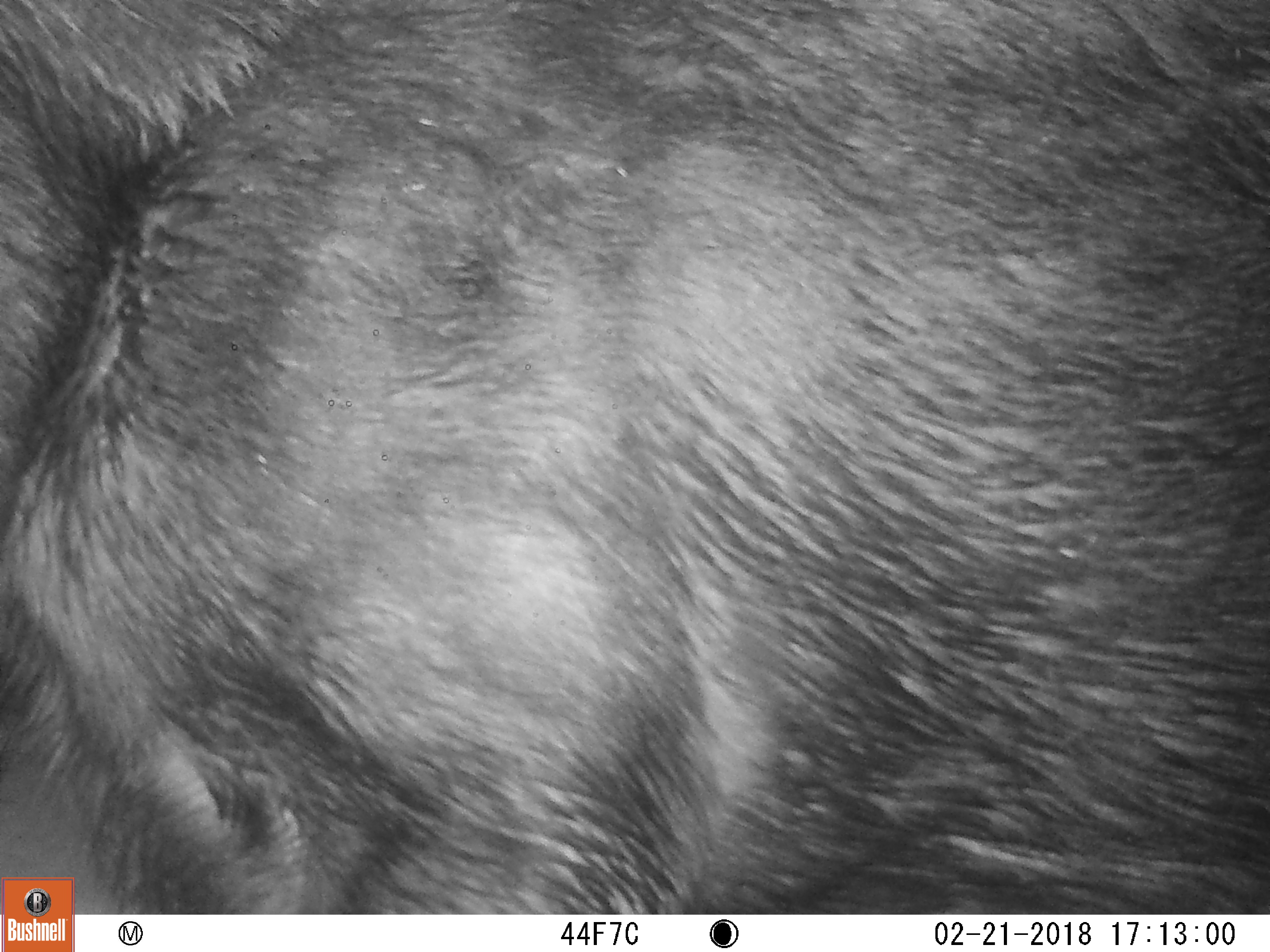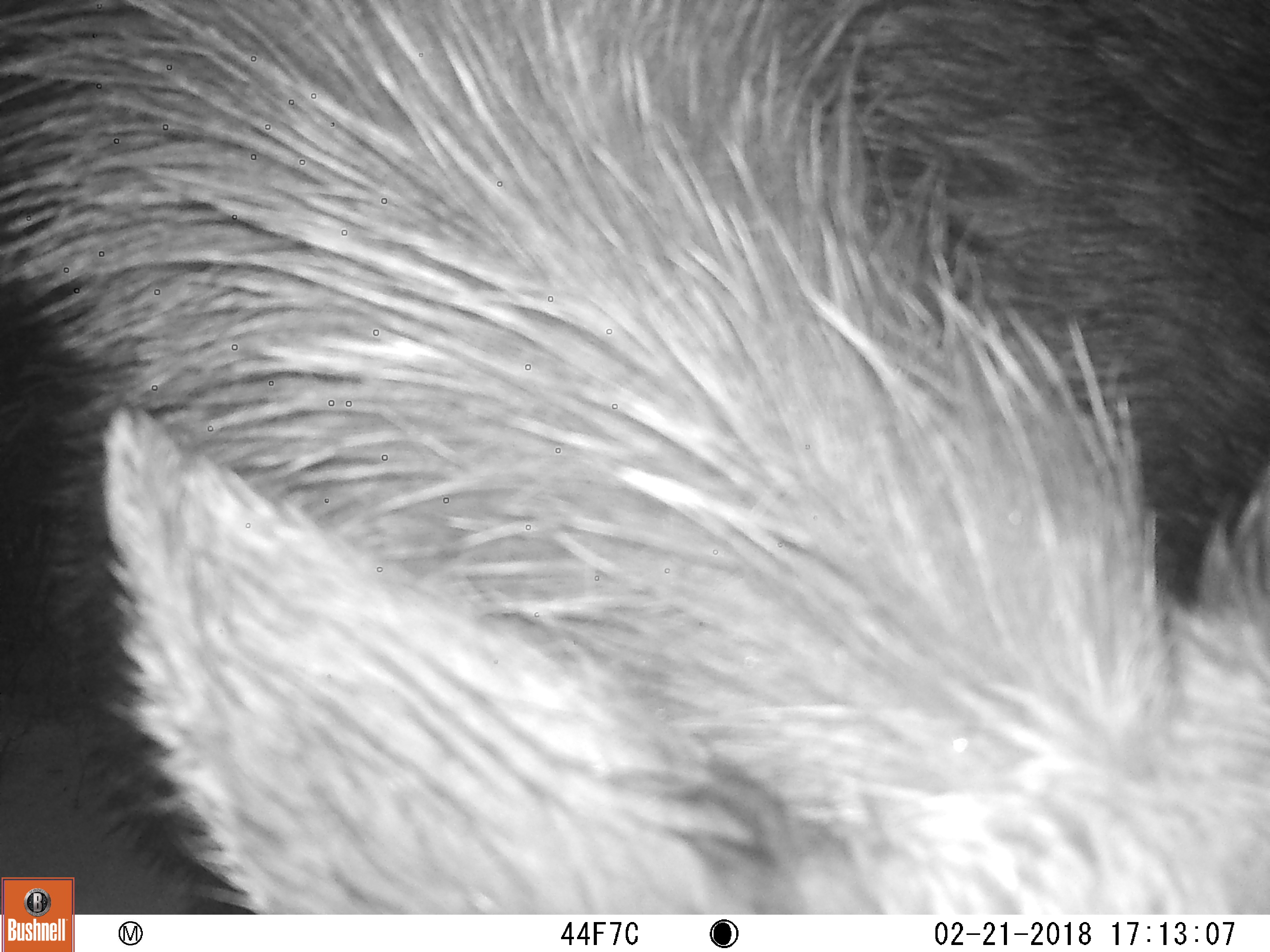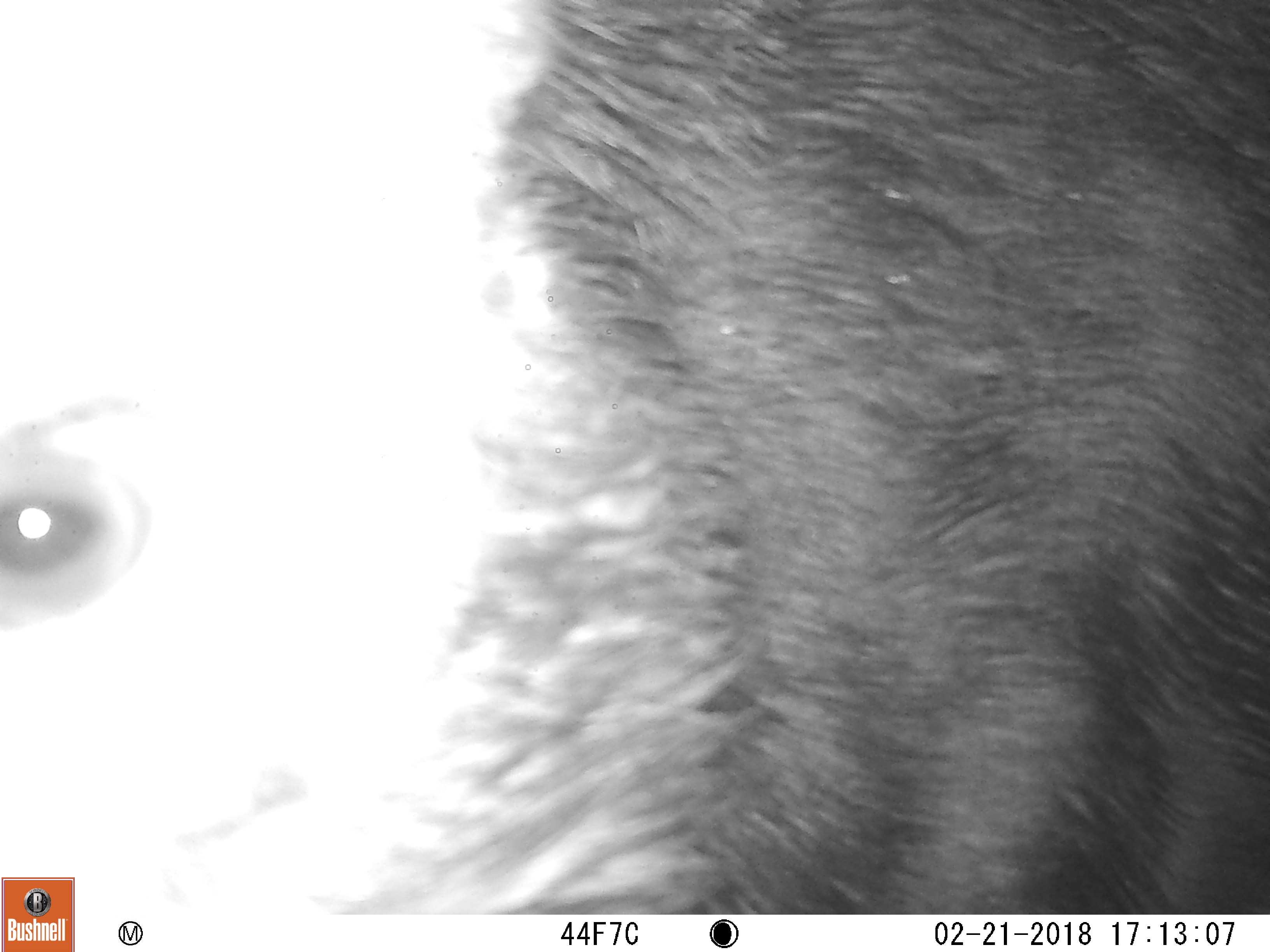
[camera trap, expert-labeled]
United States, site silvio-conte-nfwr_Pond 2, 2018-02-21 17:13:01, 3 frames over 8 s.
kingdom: Animalia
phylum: Chordata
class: Mammalia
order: Artiodactyla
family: Cervidae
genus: Alces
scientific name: Alces alces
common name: moose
Moose (Alces alces).